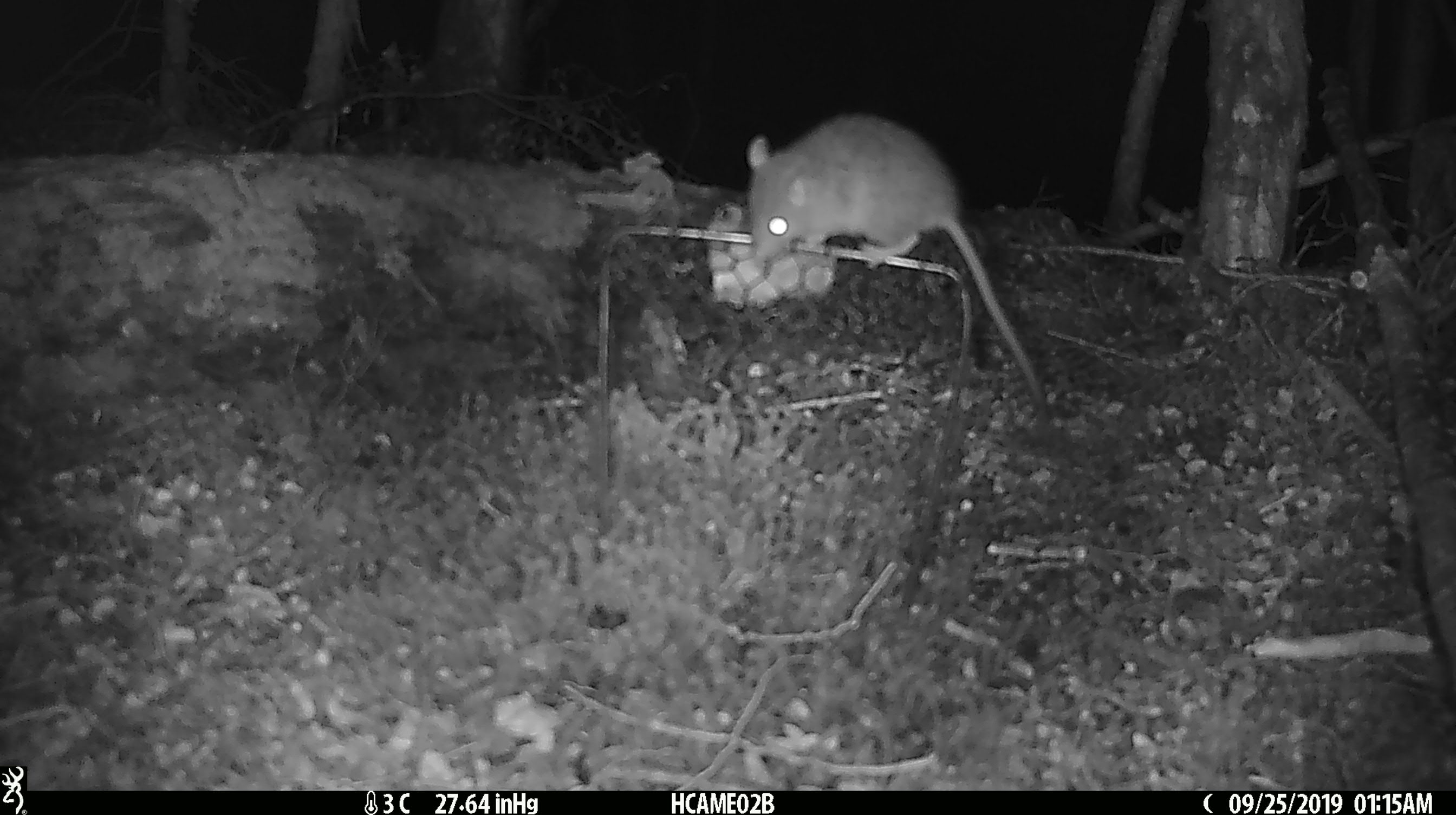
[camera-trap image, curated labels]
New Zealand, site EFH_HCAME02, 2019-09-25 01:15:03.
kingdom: Animalia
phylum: Chordata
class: Mammalia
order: Rodentia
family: Muridae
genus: Mus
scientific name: Mus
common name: mouse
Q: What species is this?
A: Mouse (Mus).